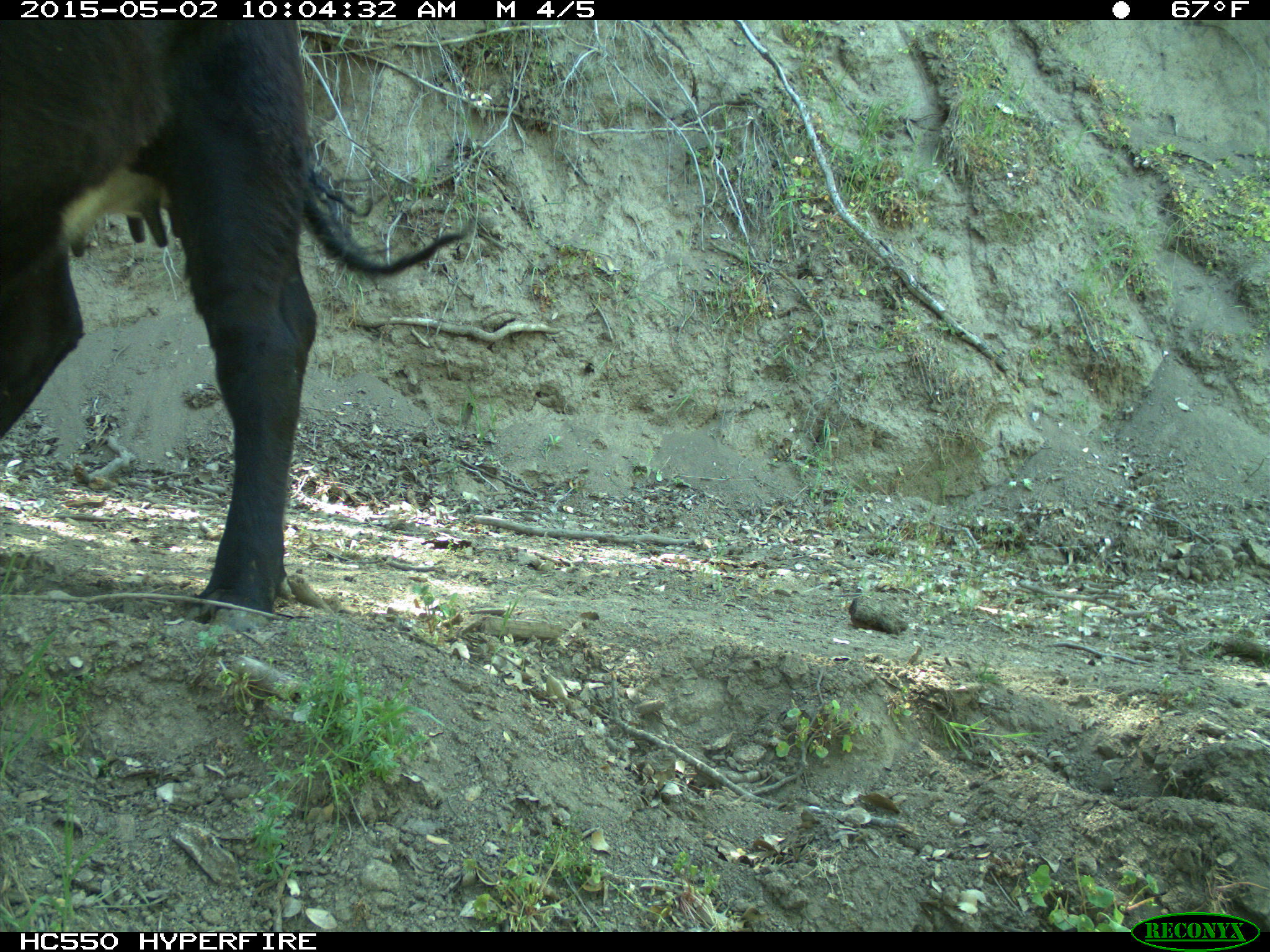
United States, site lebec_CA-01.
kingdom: Animalia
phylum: Chordata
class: Mammalia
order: Artiodactyla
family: Bovidae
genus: Bos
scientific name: Bos taurus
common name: domestic cow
Bos taurus (domestic cow).